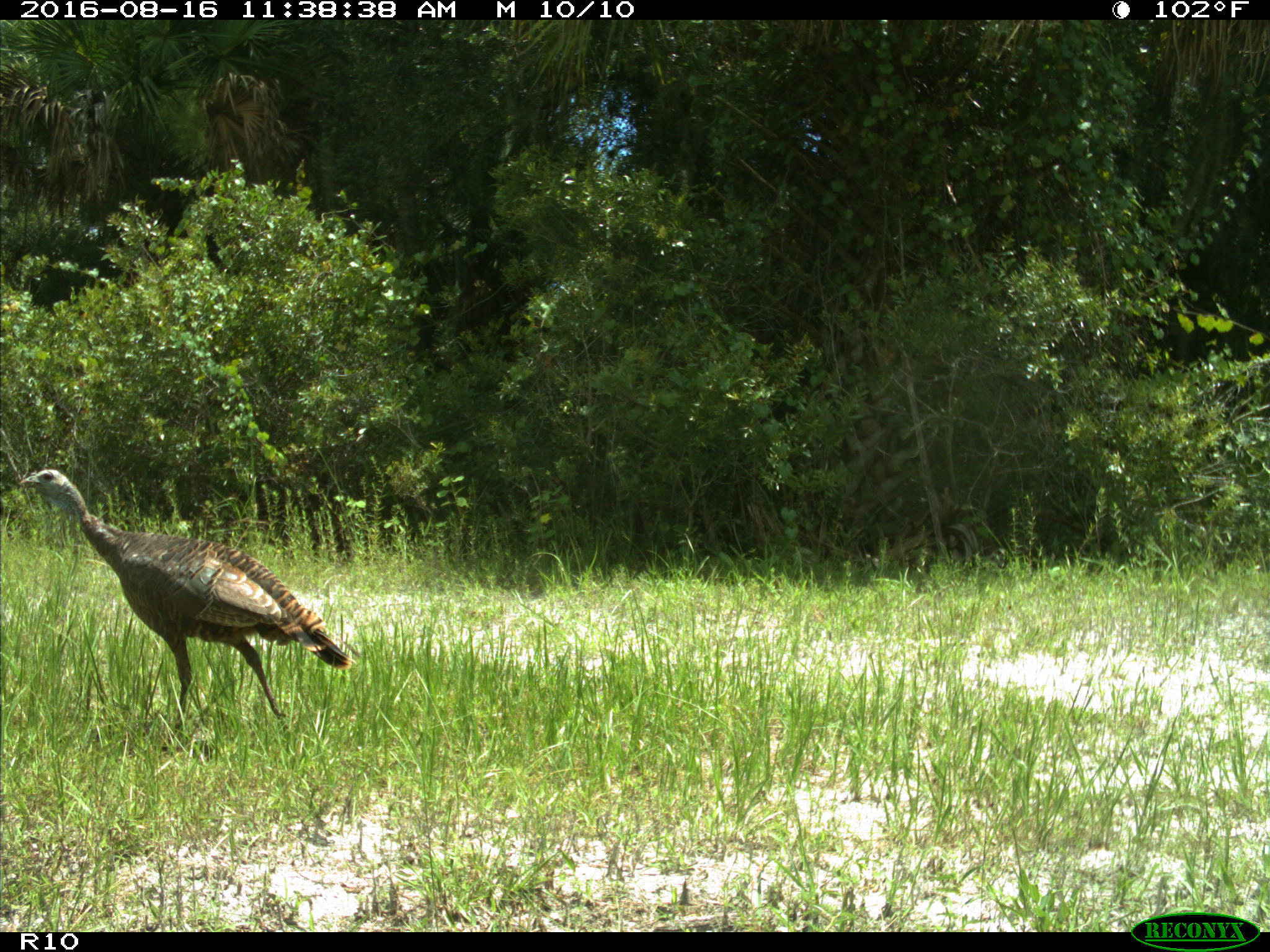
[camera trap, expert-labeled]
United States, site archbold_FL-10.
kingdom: Animalia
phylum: Chordata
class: Aves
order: Galliformes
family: Phasianidae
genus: Meleagris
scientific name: Meleagris gallopavo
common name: wild turkey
Meleagris gallopavo (wild turkey).